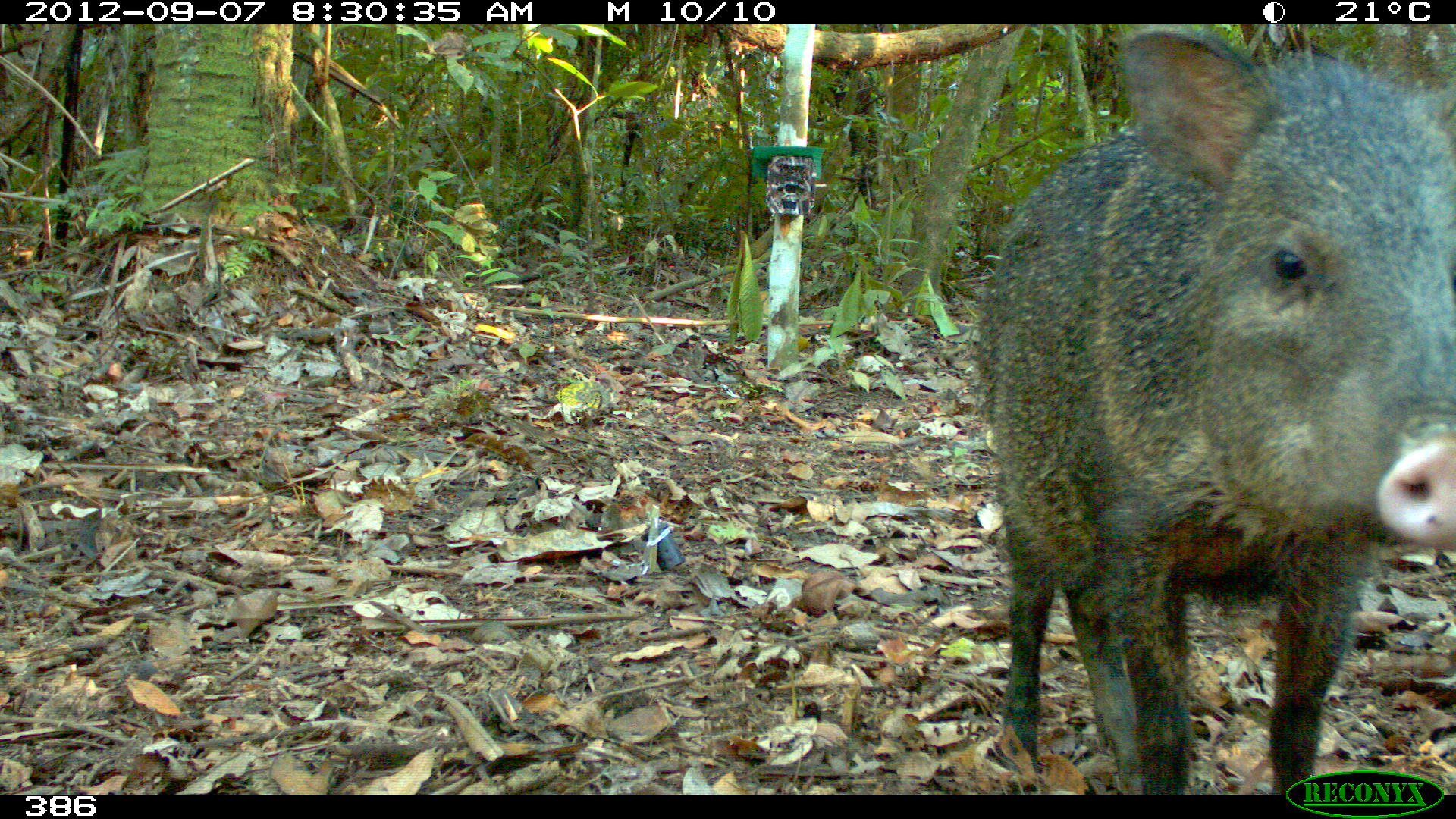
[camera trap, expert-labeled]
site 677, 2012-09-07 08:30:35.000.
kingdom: Animalia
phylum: Chordata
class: Mammalia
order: Artiodactyla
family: Tayassuidae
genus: Pecari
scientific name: Pecari tajacu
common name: collared peccary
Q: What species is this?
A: Pecari tajacu (collared peccary).